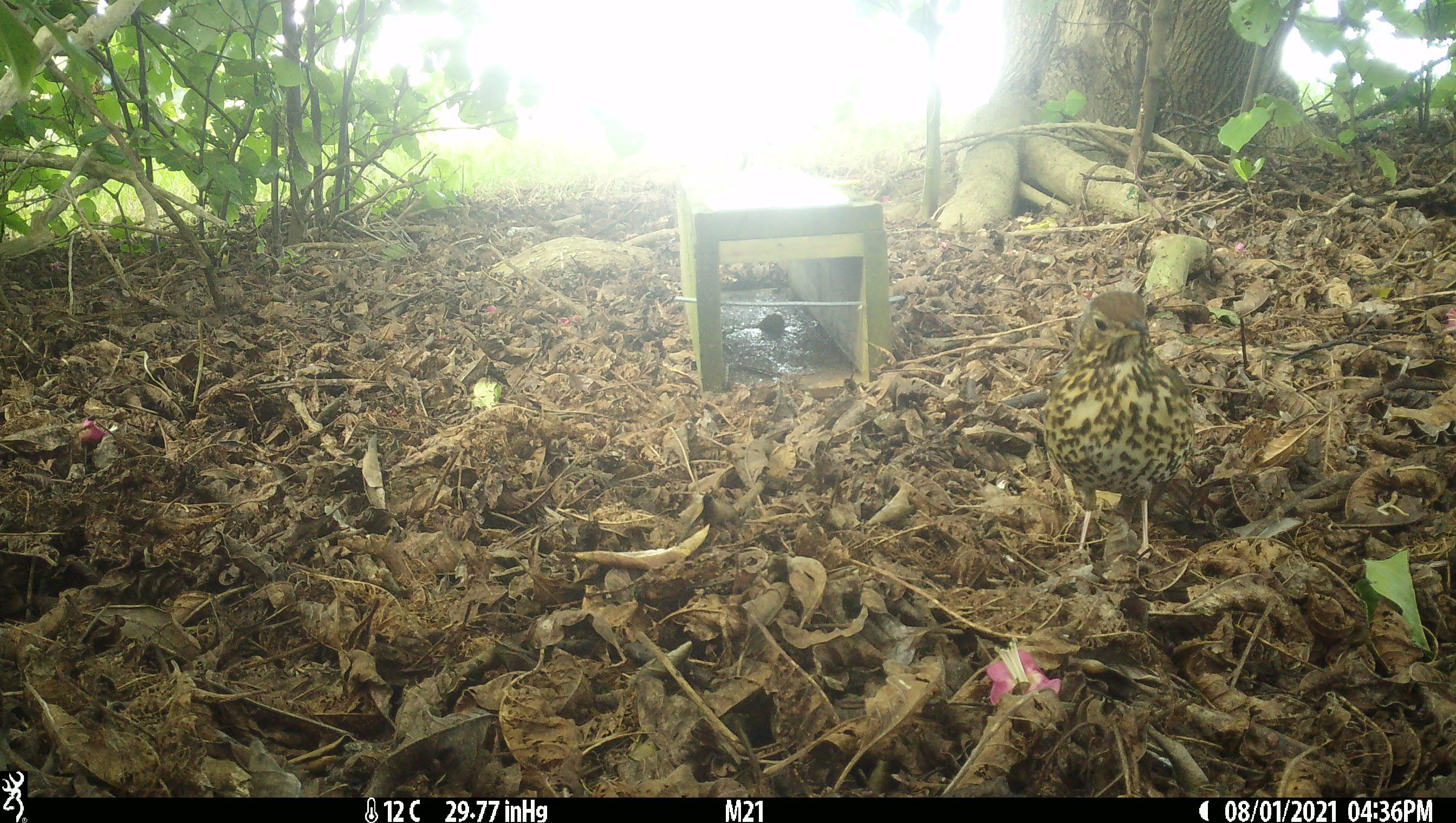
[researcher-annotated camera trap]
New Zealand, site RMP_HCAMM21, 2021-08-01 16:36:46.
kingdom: Animalia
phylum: Chordata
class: Aves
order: Passeriformes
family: Turdidae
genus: Turdus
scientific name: Turdus philomelos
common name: song thrush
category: thrush